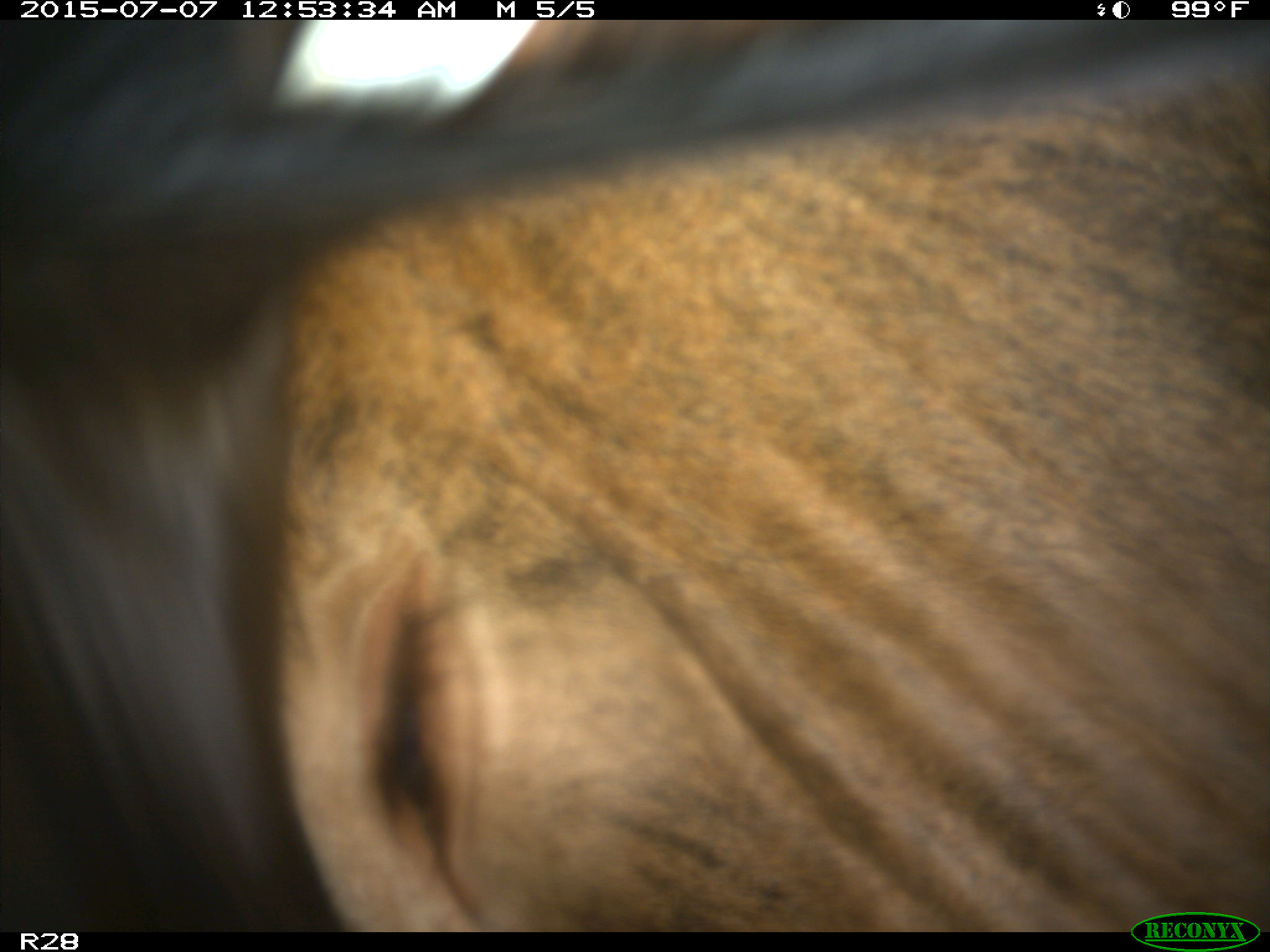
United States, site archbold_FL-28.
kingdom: Animalia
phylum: Chordata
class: Mammalia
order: Artiodactyla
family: Bovidae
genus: Bos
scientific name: Bos taurus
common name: domestic cow